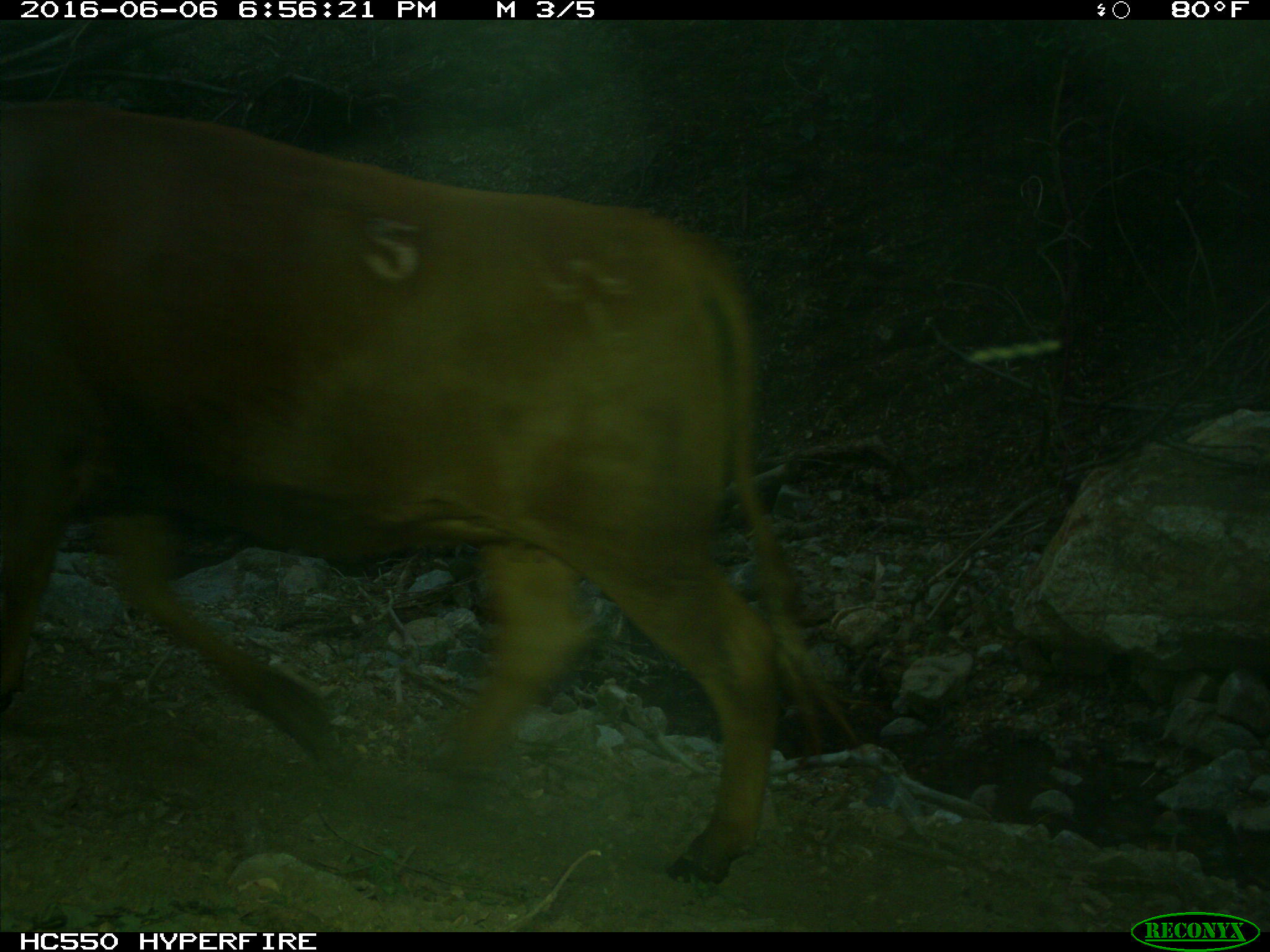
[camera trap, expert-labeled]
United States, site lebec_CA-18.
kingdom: Animalia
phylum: Chordata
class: Mammalia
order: Artiodactyla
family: Bovidae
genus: Bos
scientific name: Bos taurus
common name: domestic cow